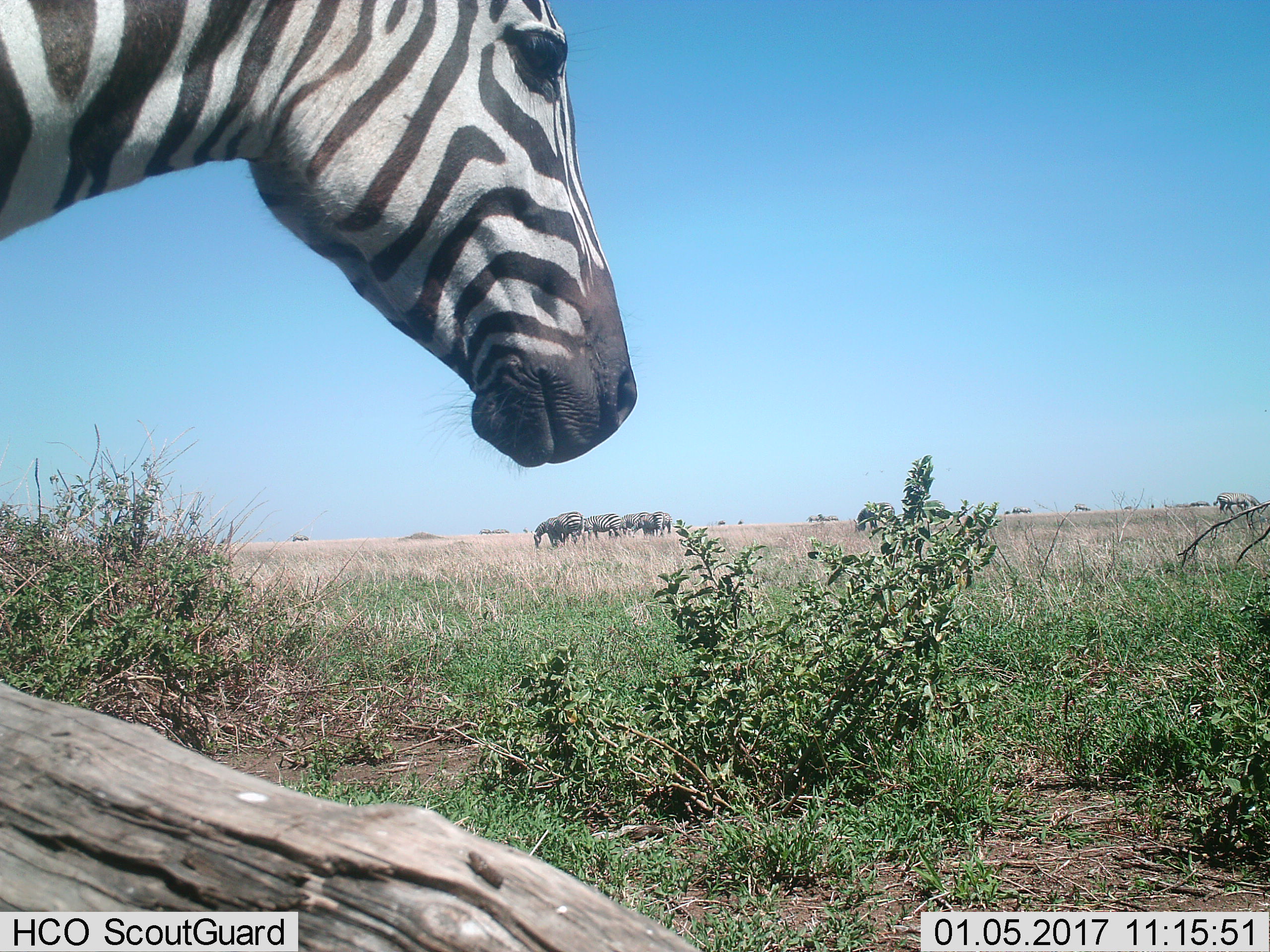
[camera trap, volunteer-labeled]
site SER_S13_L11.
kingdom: Animalia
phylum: Chordata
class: Mammalia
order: Perissodactyla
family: Equidae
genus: Equus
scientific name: Equus quagga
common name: plains zebra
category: zebraplains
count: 6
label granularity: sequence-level